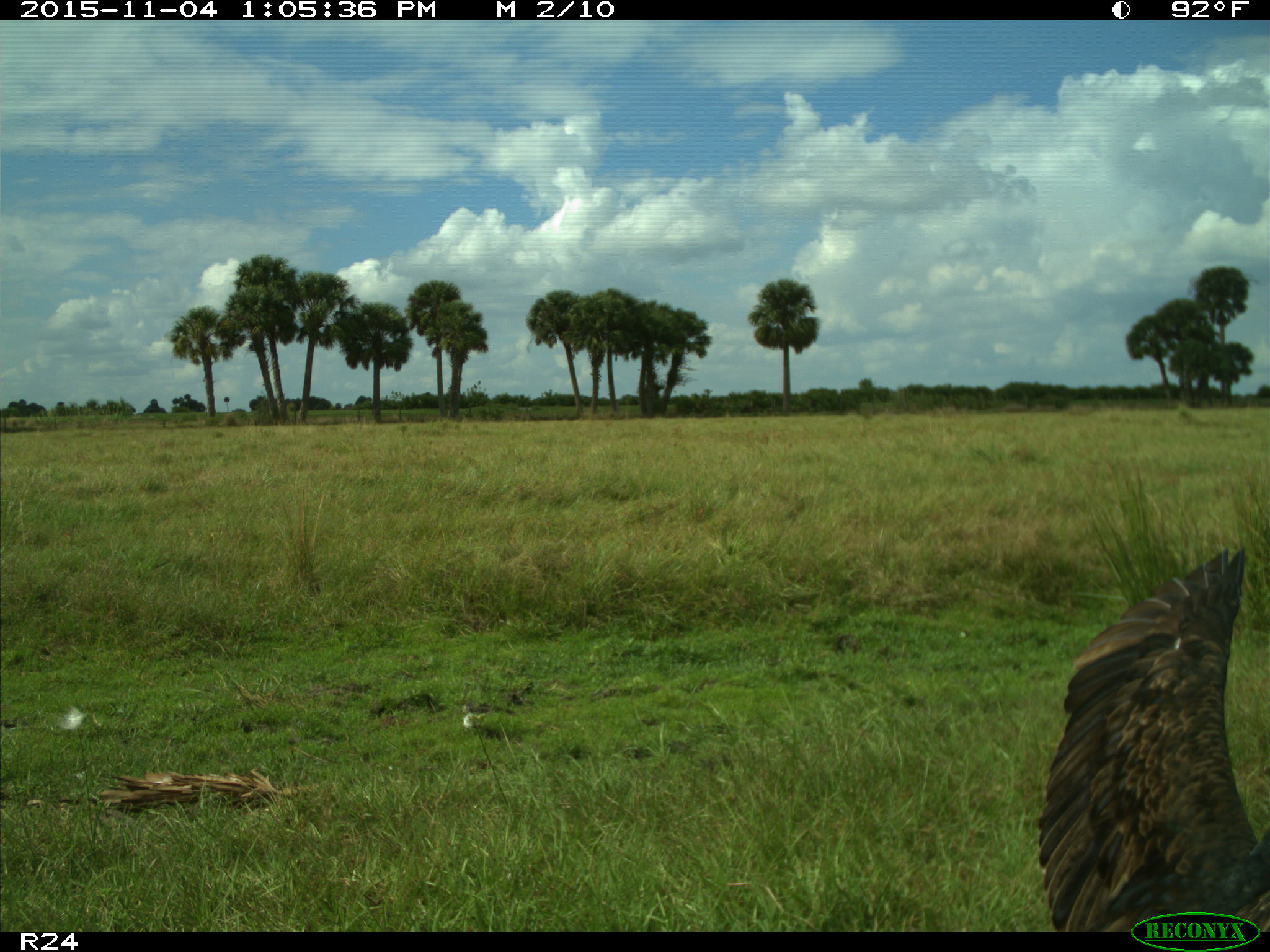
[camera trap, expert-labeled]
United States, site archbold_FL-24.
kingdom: Animalia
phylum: Chordata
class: Aves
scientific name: Aves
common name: birds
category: unidentified bird